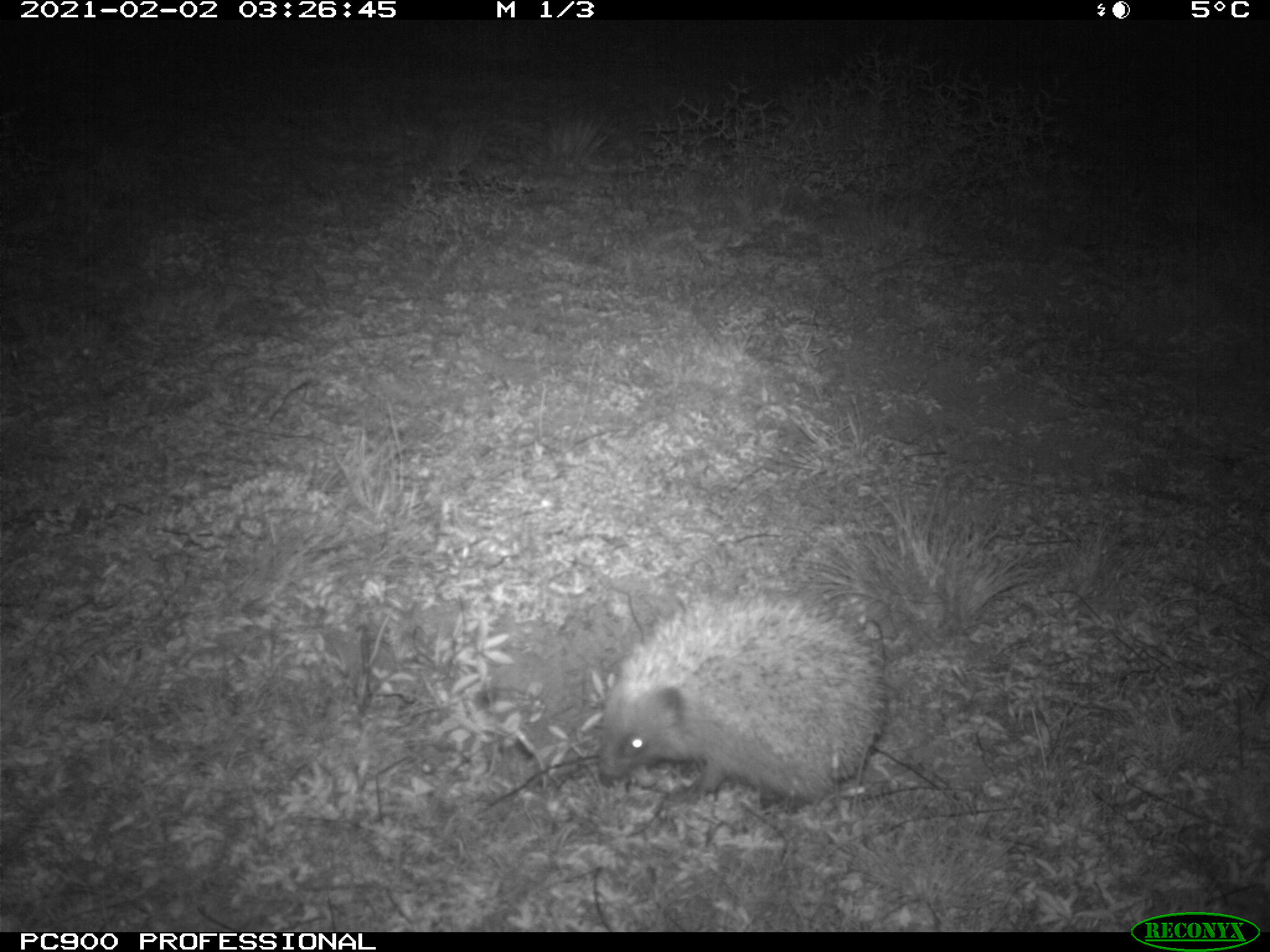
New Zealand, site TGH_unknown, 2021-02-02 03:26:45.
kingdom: Animalia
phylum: Chordata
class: Mammalia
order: Eulipotyphla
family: Erinaceidae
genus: Erinaceus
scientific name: Erinaceus europaeus europaeus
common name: european hedgehog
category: hedgehog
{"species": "hedgehog (european hedgehog) (Erinaceus europaeus europaeus)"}